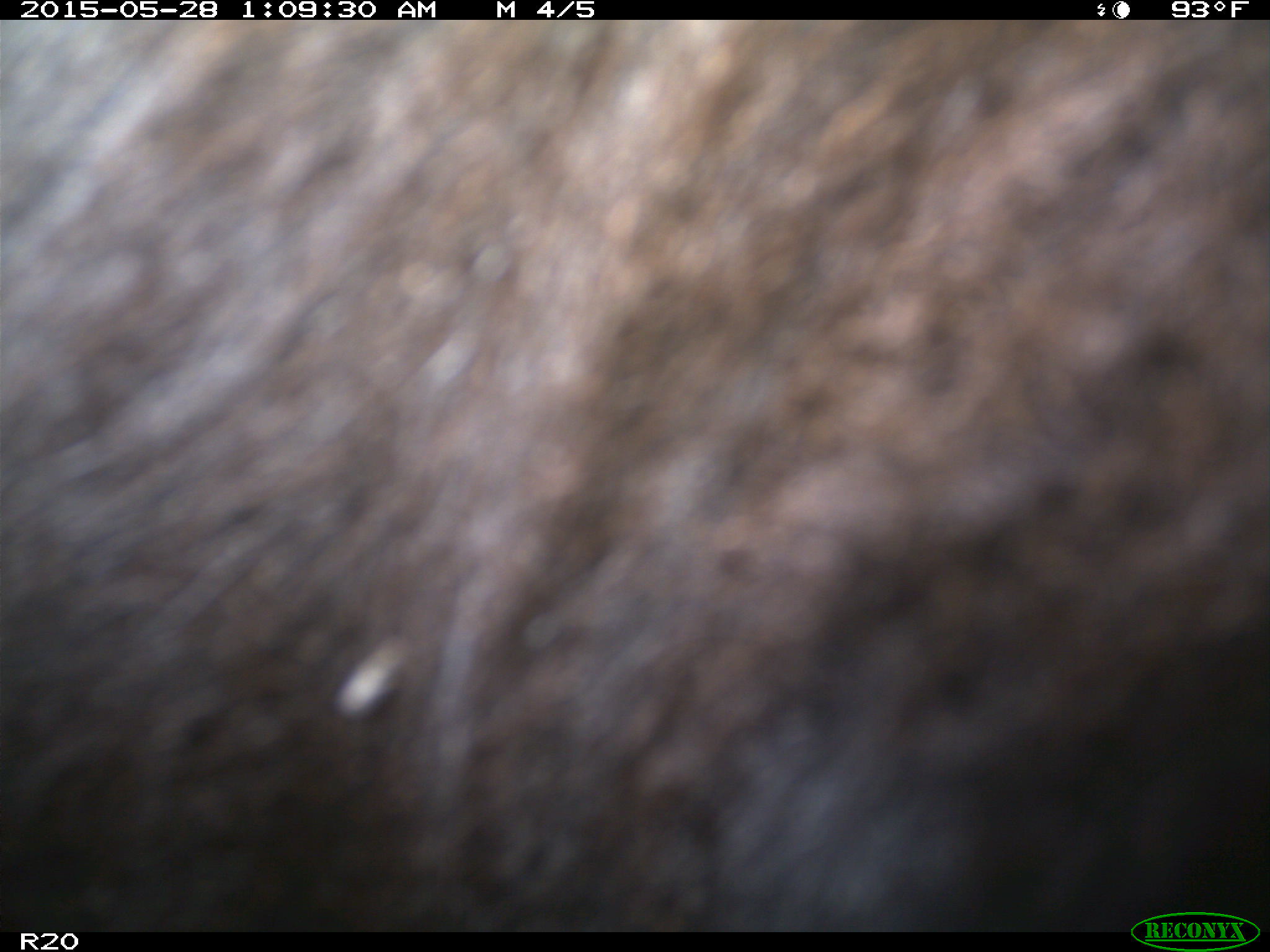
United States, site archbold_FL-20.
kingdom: Animalia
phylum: Chordata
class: Mammalia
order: Artiodactyla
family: Bovidae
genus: Bos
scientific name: Bos taurus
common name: domestic cow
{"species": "Bos taurus (domestic cow)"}